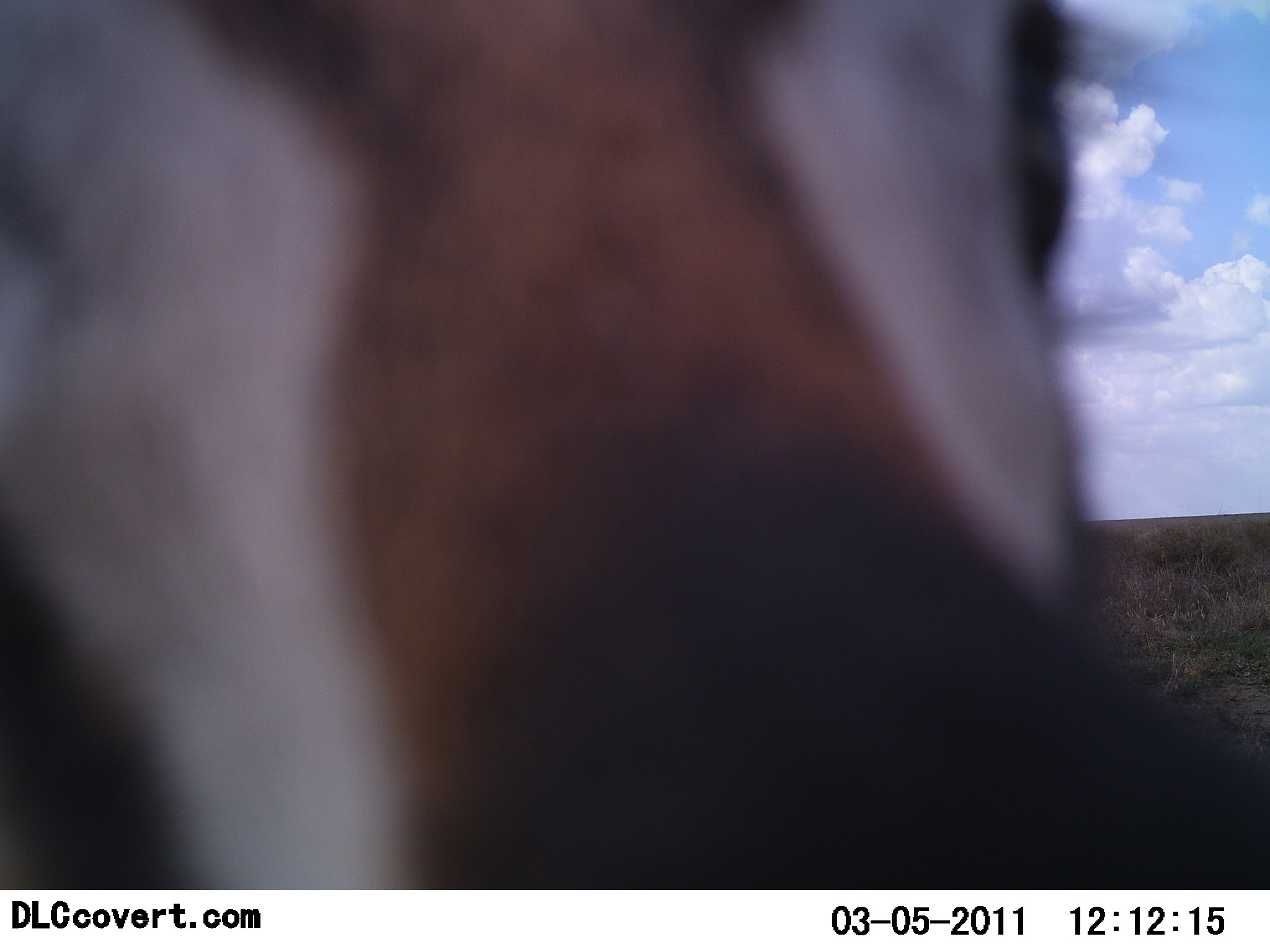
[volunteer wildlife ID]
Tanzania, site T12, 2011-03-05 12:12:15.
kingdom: Animalia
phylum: Chordata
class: Mammalia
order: Artiodactyla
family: Bovidae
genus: Nanger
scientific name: Nanger granti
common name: grant's gazelle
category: gazellegrants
Gazellegrants (grant's gazelle) (Nanger granti), count 1. Behavior (volunteer vote fractions): standing 67%, resting 0%, moving 11%, interacting 22%. Young present (vote fraction): 0%. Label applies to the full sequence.